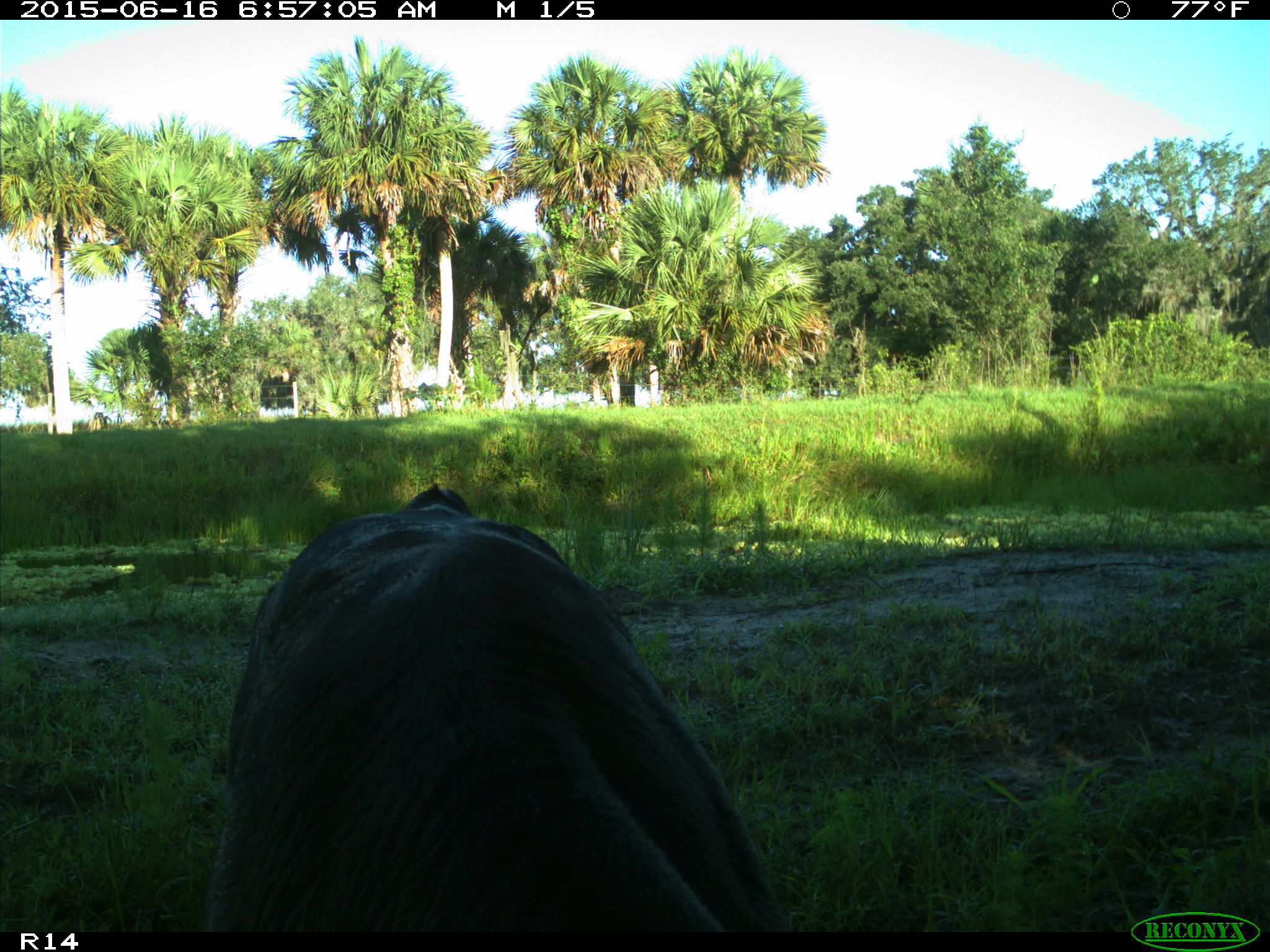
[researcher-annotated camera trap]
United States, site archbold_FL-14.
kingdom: Animalia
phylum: Chordata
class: Mammalia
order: Artiodactyla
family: Bovidae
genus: Bos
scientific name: Bos taurus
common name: domestic cow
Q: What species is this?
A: Bos taurus (domestic cow).